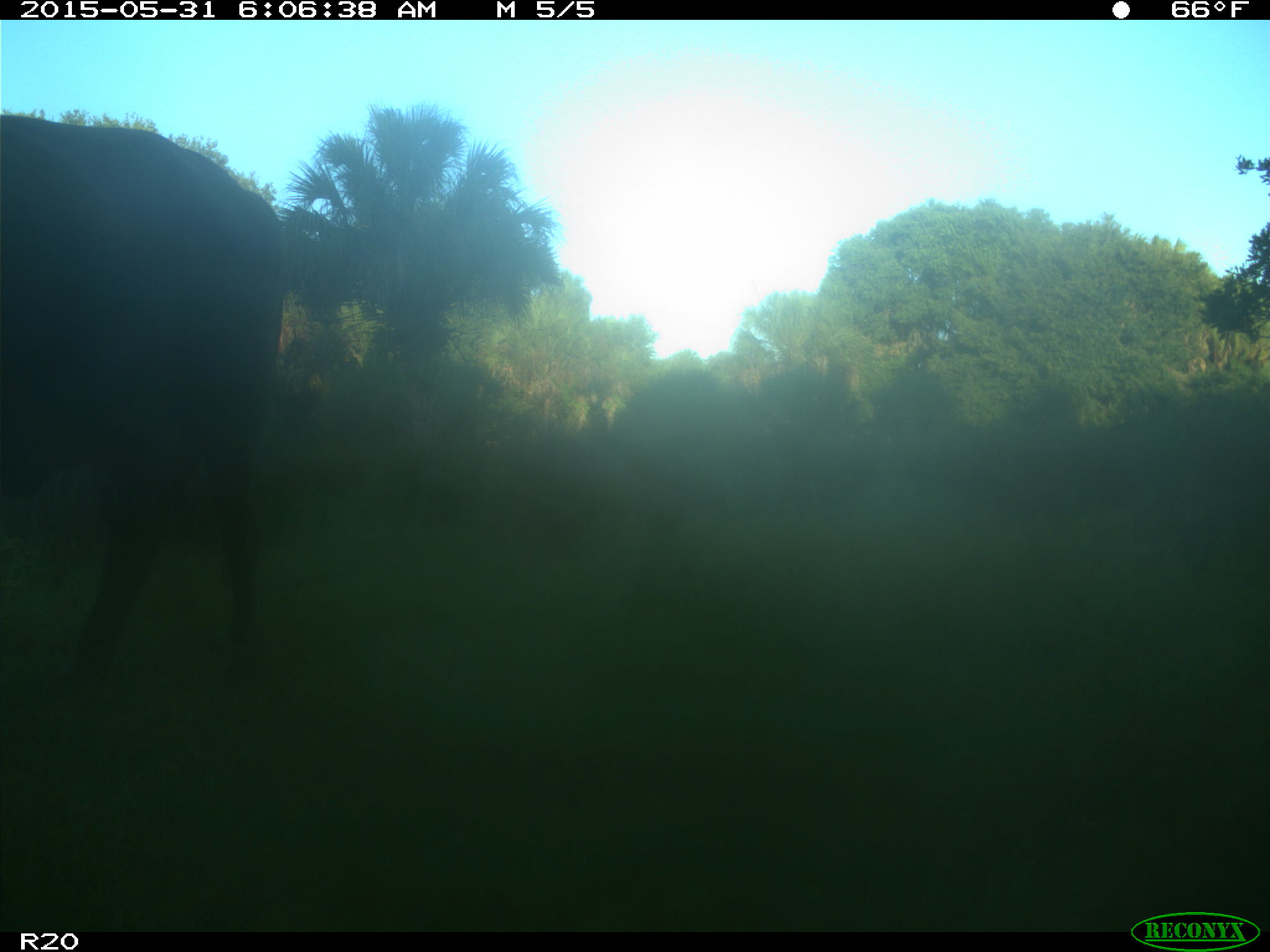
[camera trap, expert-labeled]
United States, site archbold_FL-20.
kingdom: Animalia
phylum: Chordata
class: Mammalia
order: Artiodactyla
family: Bovidae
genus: Bos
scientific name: Bos taurus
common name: domestic cow